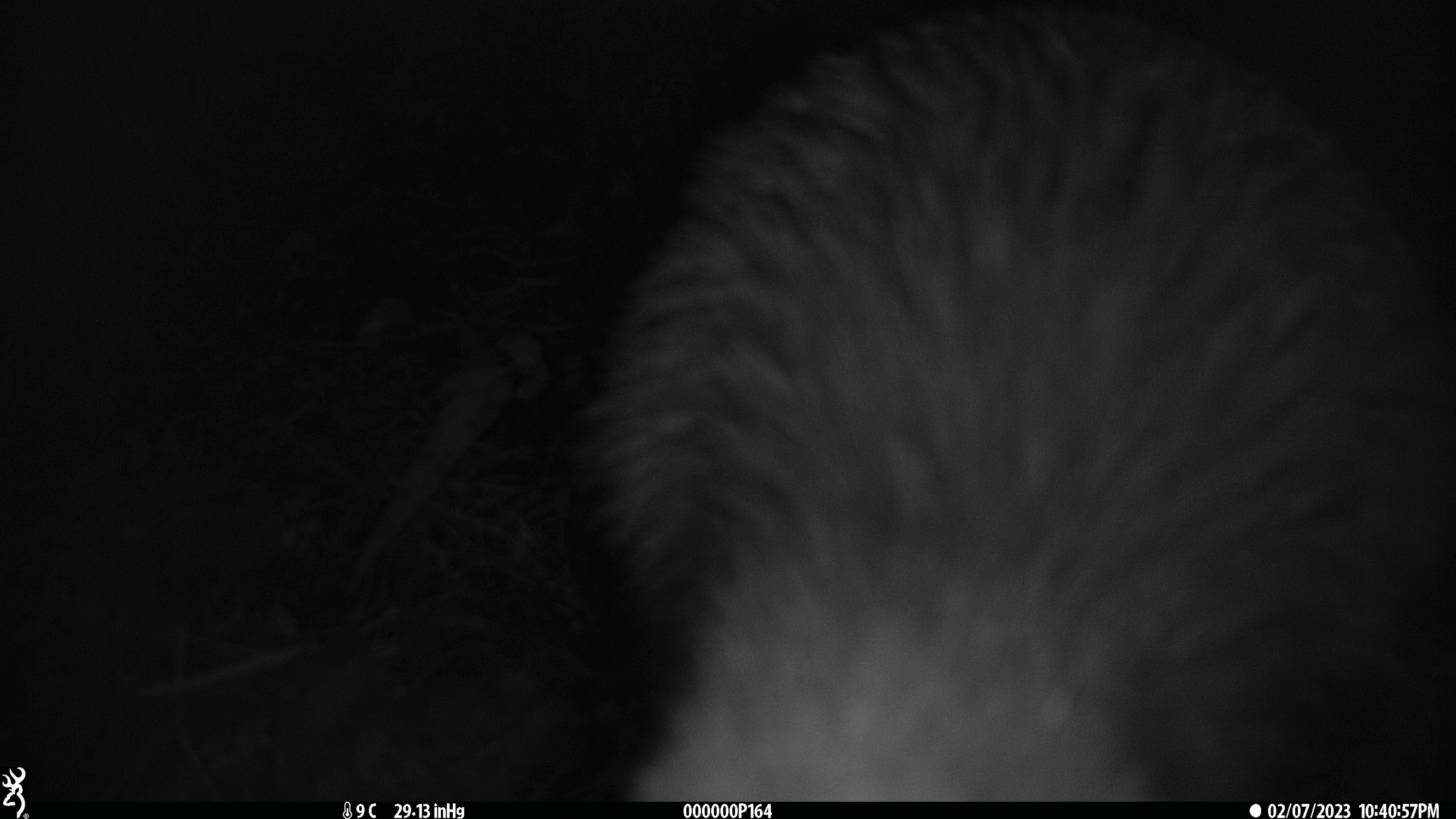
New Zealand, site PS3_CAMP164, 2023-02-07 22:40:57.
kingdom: Animalia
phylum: Chordata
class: Aves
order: Apterygiformes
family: Apterygidae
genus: Apteryx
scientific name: Apteryx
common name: kiwi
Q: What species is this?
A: Kiwi (Apteryx).